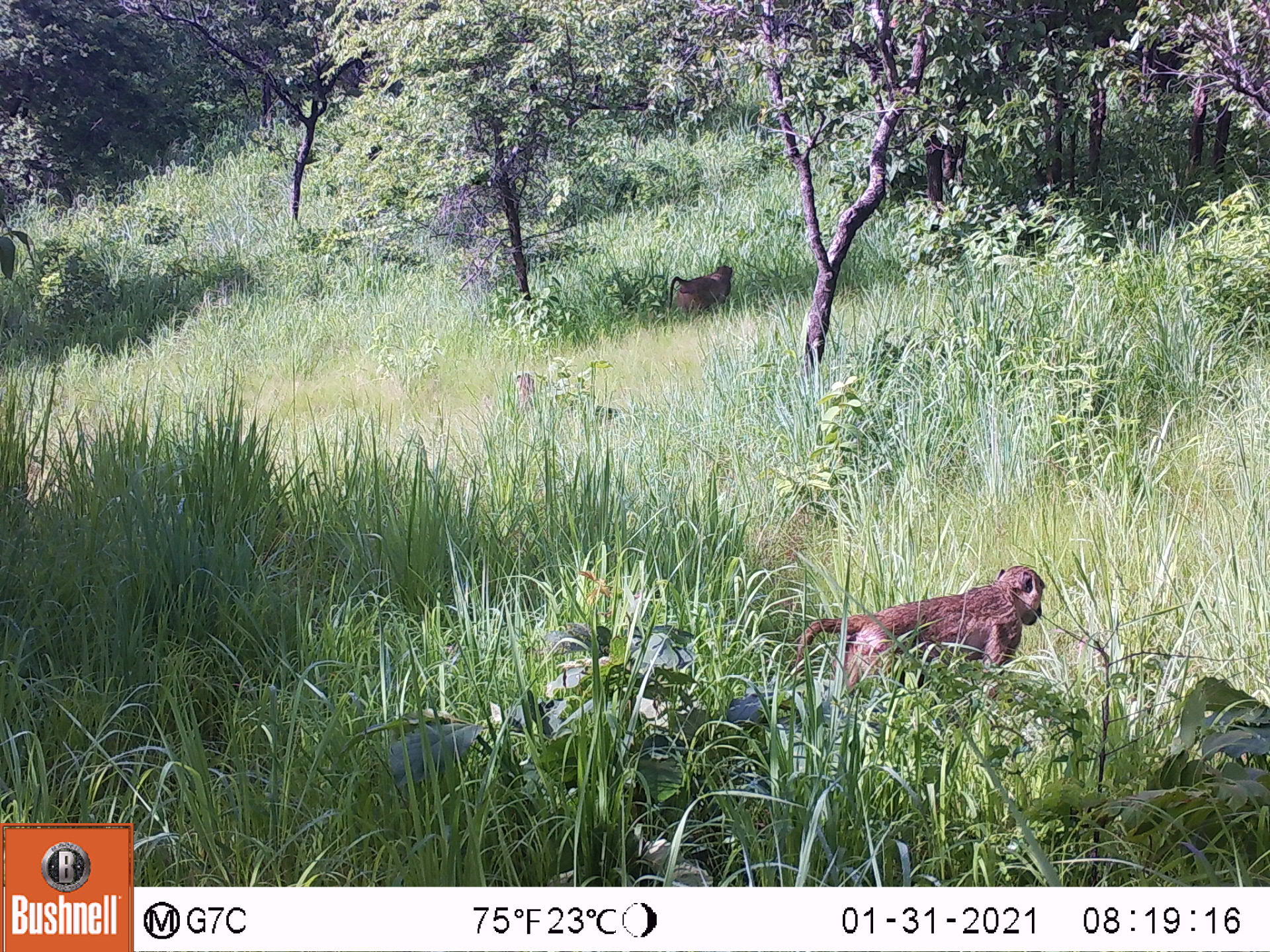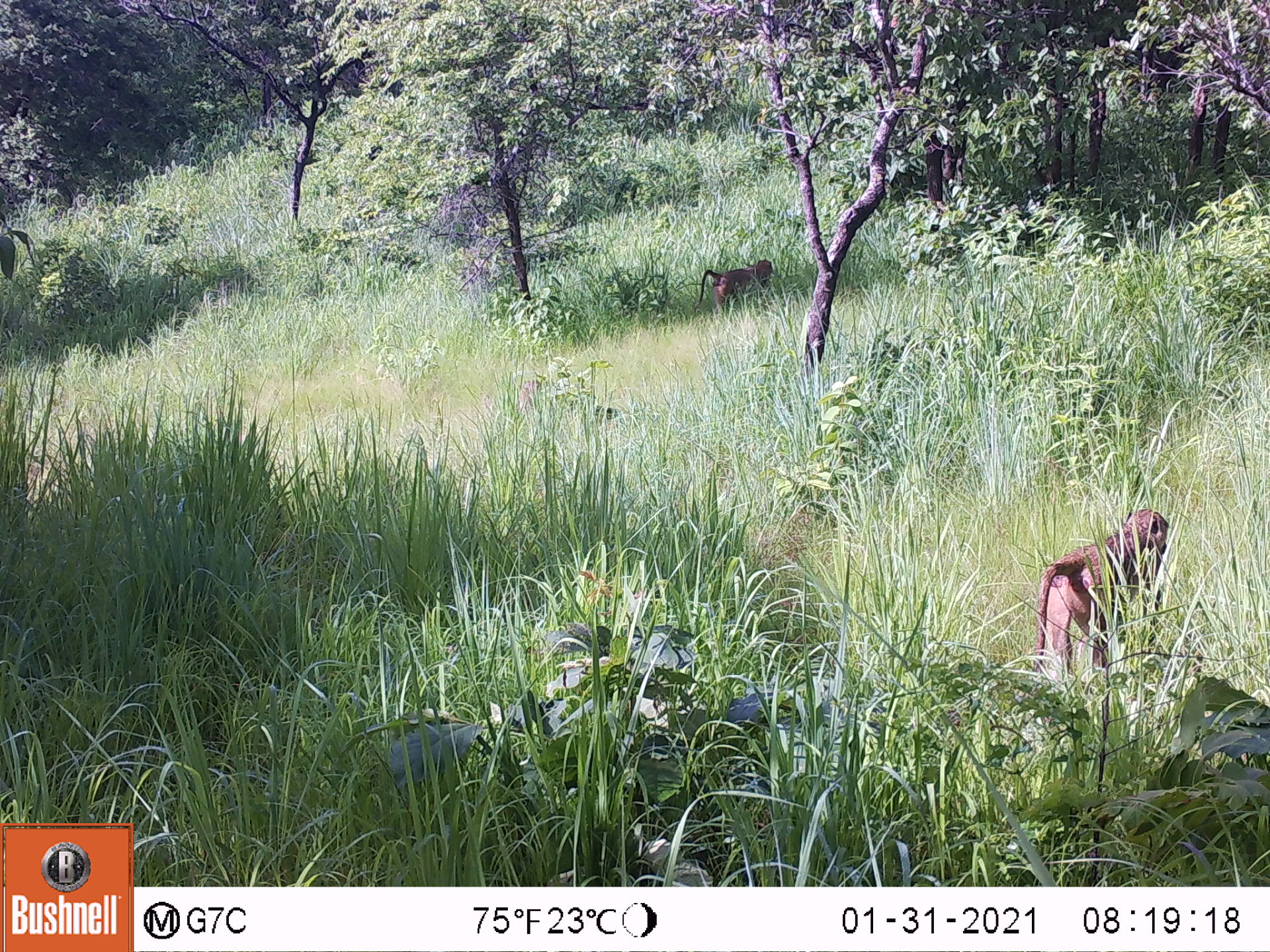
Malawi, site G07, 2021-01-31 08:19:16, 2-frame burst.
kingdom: Animalia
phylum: Chordata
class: Mammalia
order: Primates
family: Cercopithecidae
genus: Papio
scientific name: Papio cynocephalus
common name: yellow baboon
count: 3